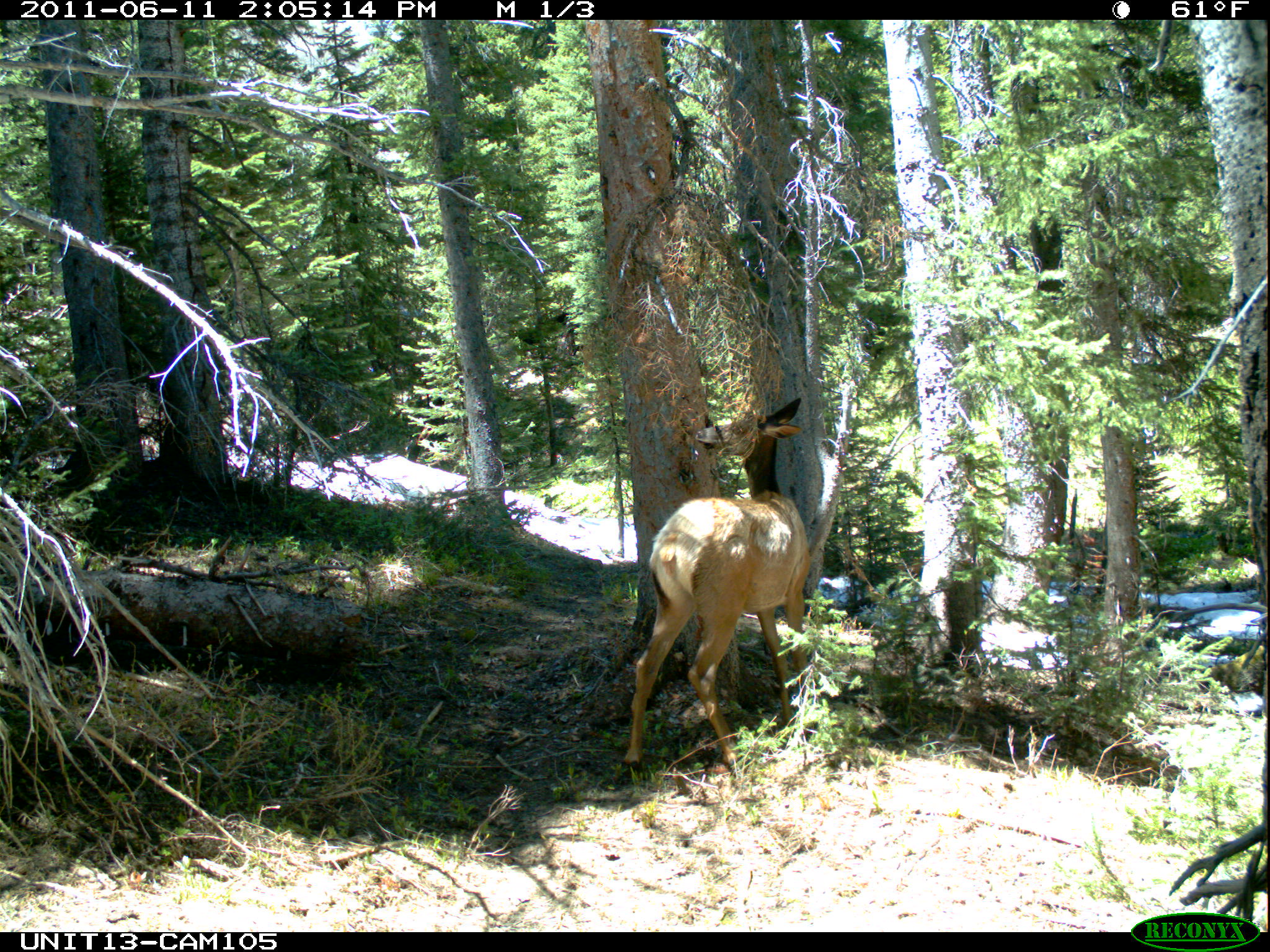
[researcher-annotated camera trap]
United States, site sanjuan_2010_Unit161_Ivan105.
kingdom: Animalia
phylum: Chordata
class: Mammalia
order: Artiodactyla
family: Cervidae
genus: Cervus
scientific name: Cervus elaphus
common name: red deer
Cervus elaphus (red deer).